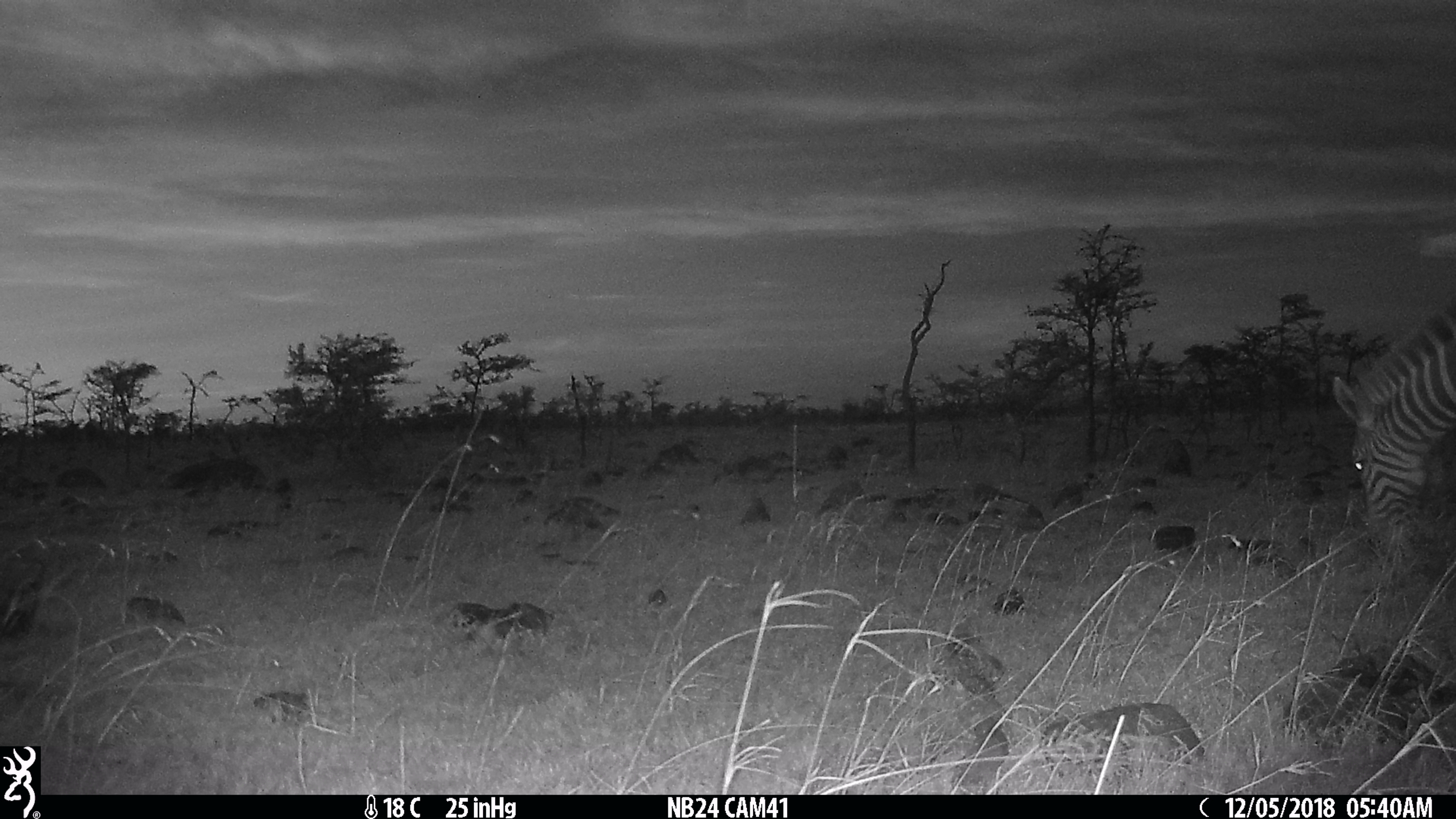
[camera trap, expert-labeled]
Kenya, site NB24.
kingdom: Animalia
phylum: Chordata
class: Mammalia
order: Perissodactyla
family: Equidae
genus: Equus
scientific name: Equus quagga burchellii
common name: burchell's zebra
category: zebra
Zebra (burchell's zebra) (Equus quagga burchellii).